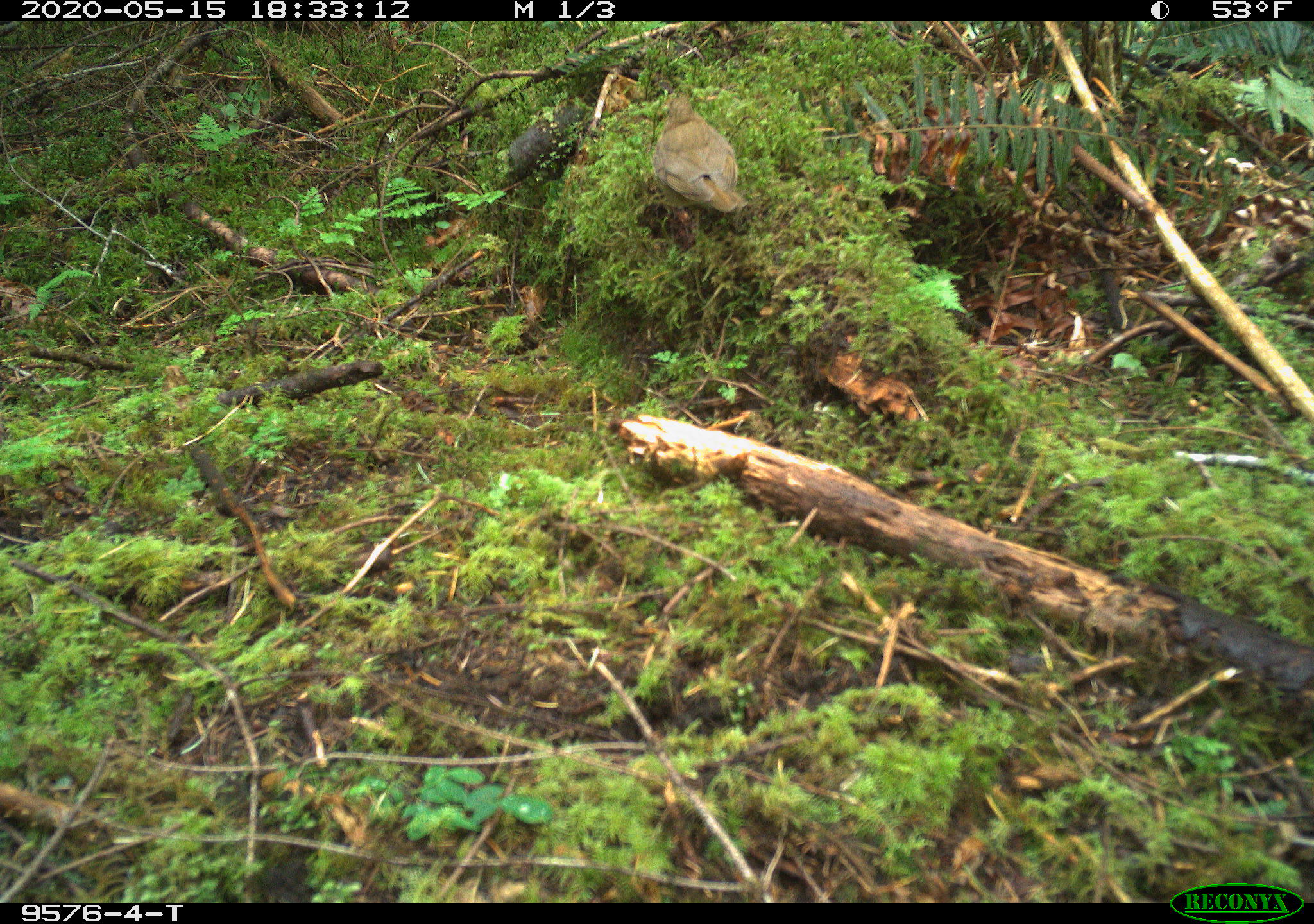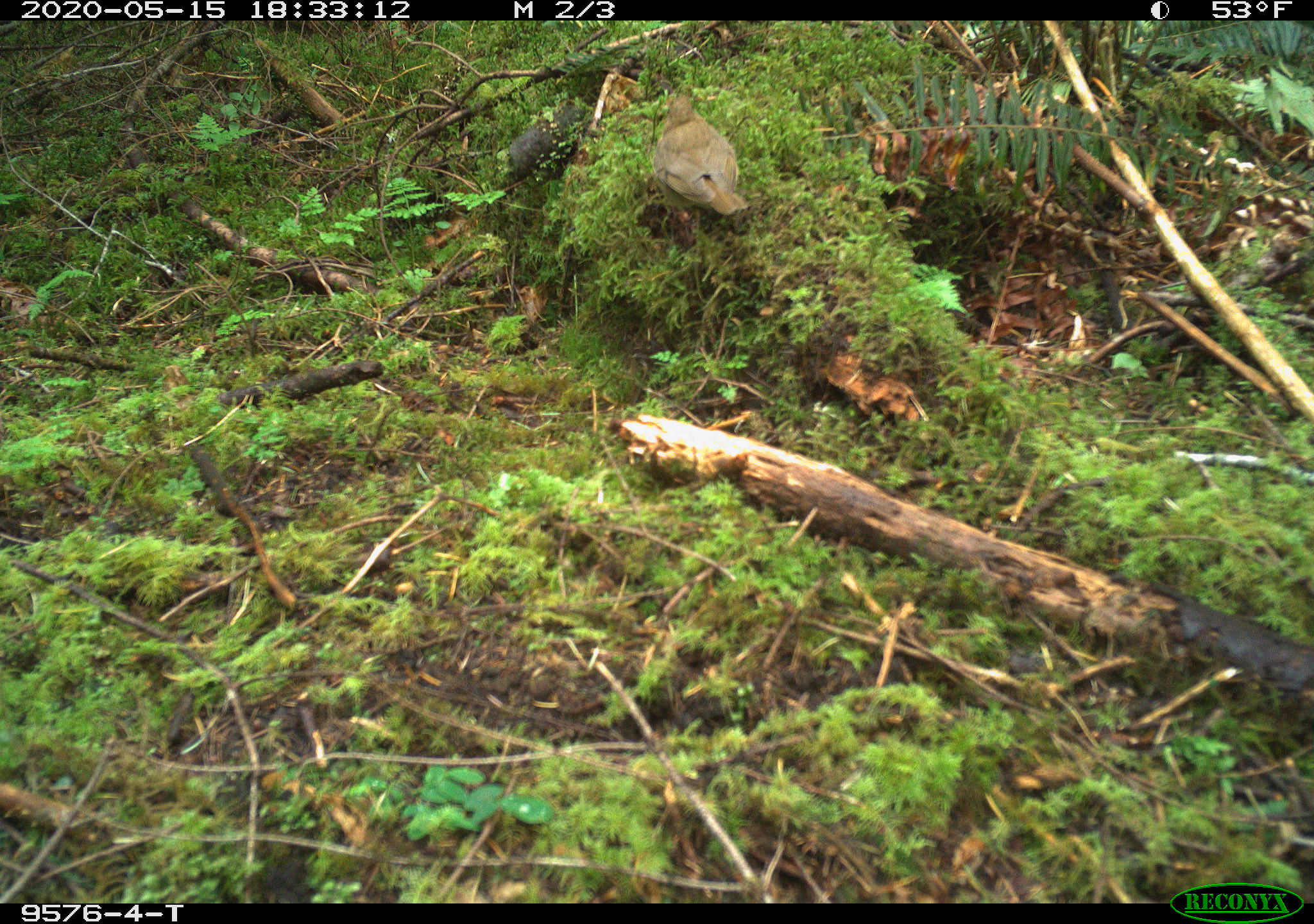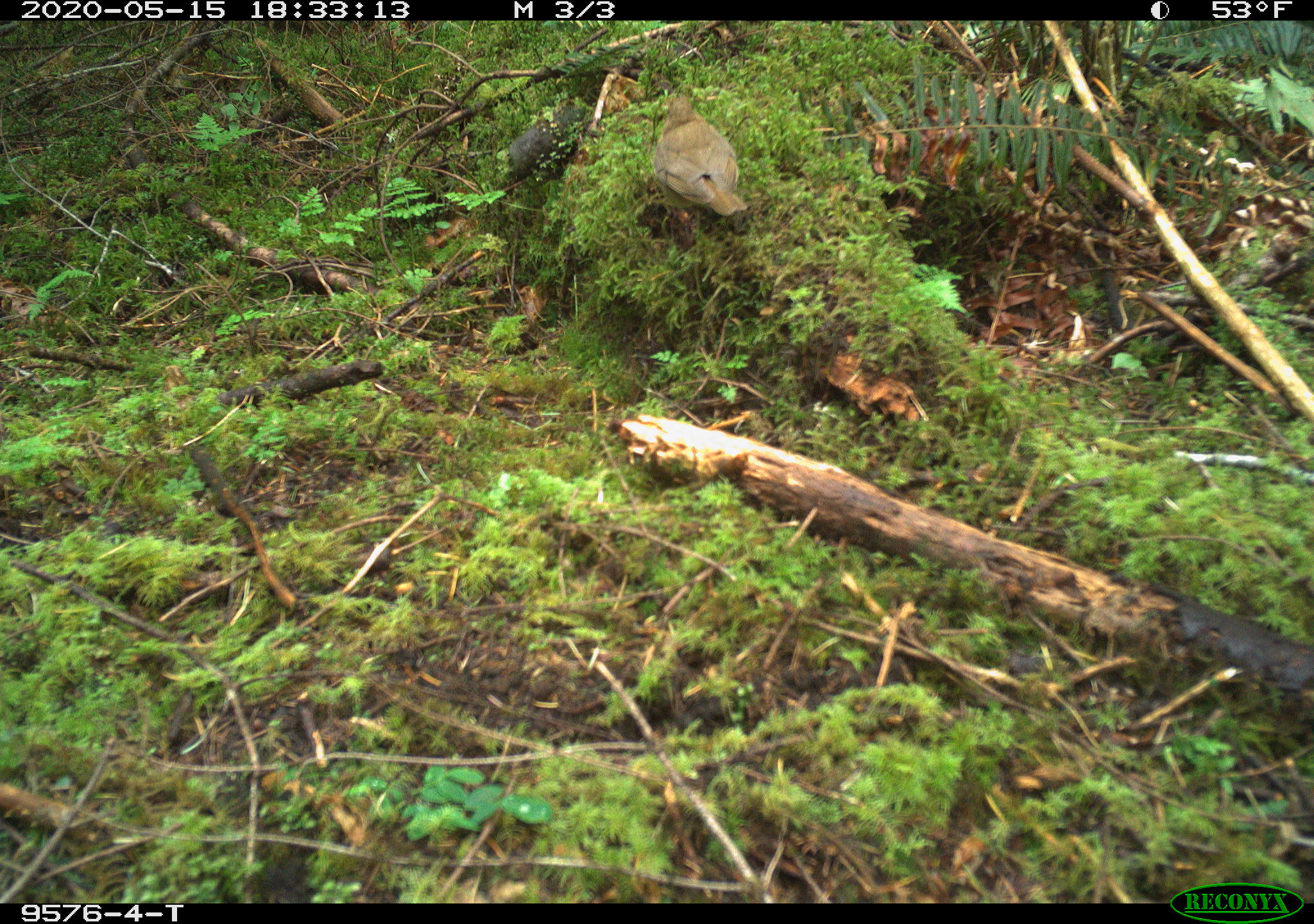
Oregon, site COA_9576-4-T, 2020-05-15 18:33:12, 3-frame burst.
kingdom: Animalia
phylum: Chordata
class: Aves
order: Passeriformes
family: Turdidae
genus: Catharus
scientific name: Catharus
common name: brown thrushes and nightingale-thrushes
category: catharus species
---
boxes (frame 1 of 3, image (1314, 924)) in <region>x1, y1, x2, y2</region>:
catharus species: <region>650, 77, 742, 213</region>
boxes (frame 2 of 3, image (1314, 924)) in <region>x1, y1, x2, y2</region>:
catharus species: <region>640, 86, 741, 226</region>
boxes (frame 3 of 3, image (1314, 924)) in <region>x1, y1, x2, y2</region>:
catharus species: <region>640, 86, 757, 228</region>